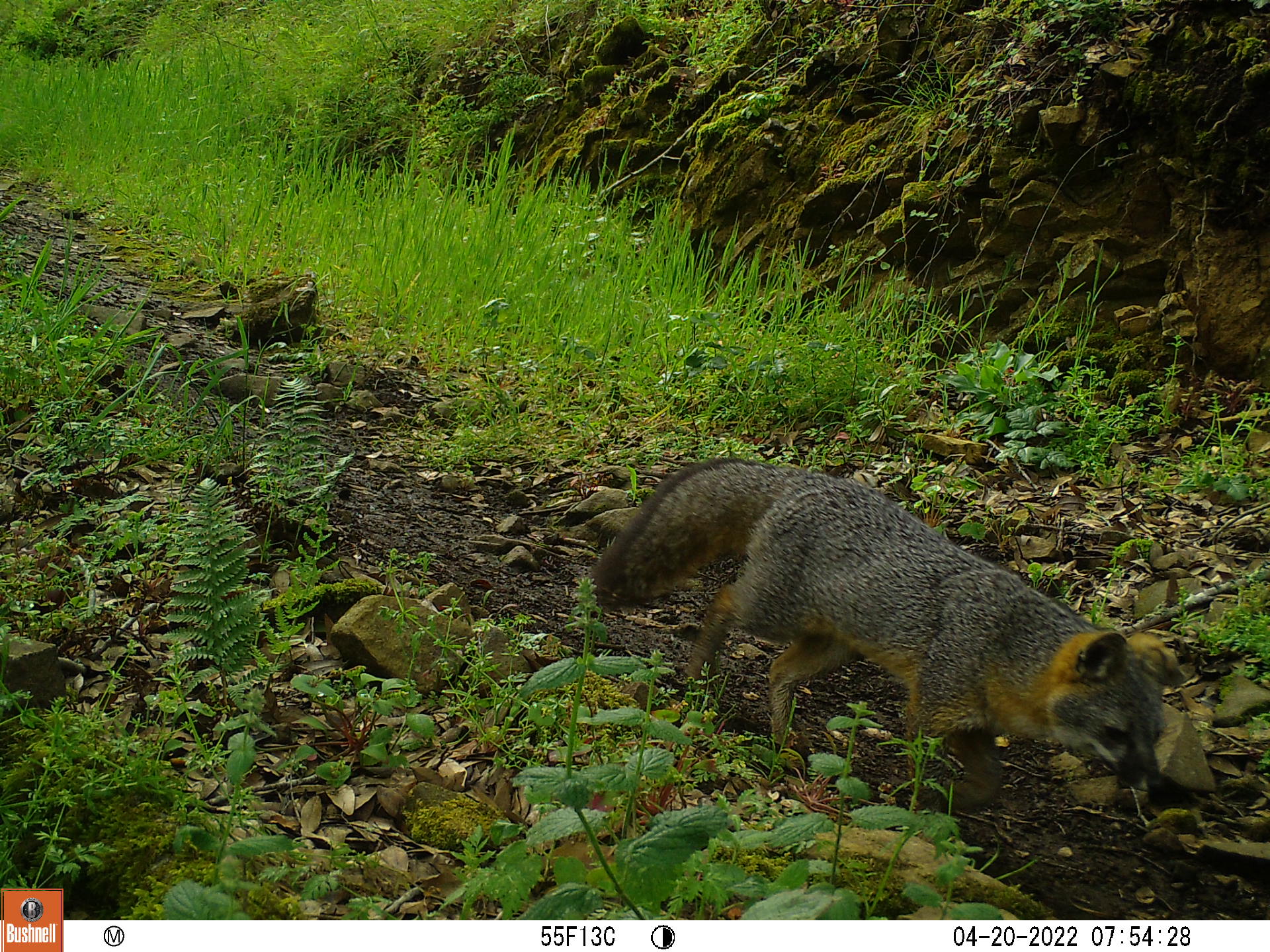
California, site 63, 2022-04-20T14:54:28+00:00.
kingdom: Animalia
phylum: Chordata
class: Mammalia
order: Carnivora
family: Canidae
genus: Urocyon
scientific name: Urocyon cinereoargenteus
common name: gray fox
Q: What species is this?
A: Gray fox (Urocyon cinereoargenteus).